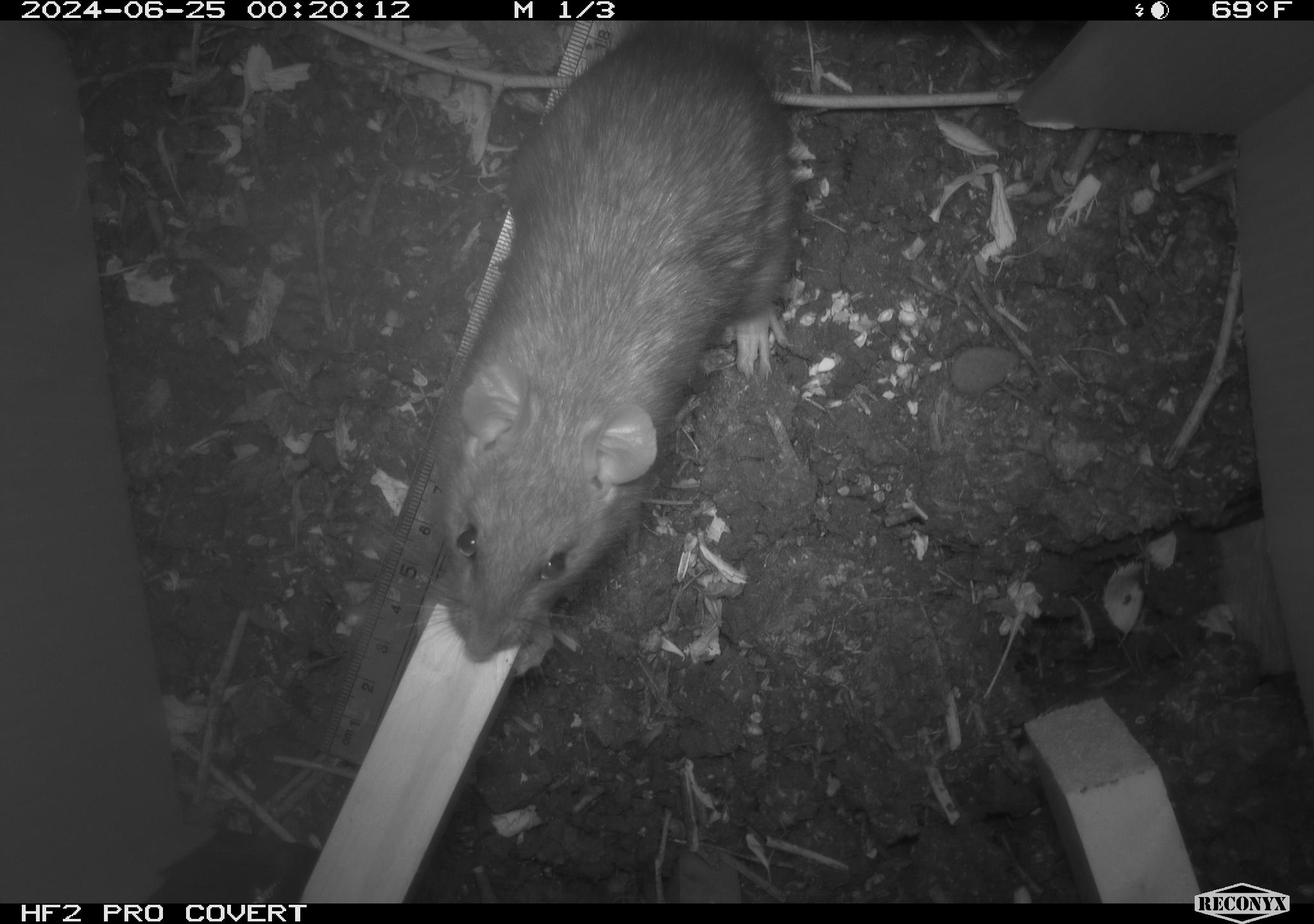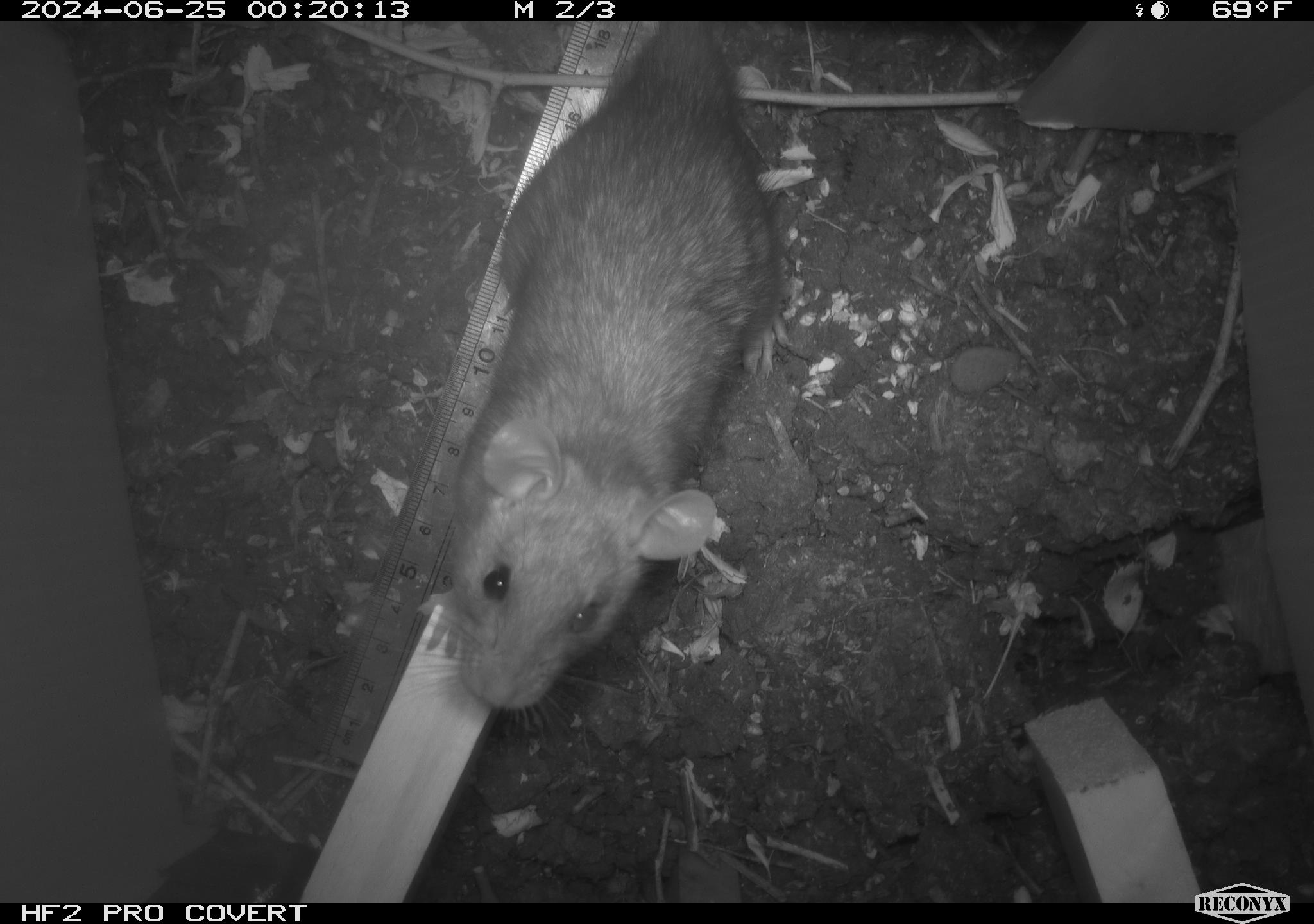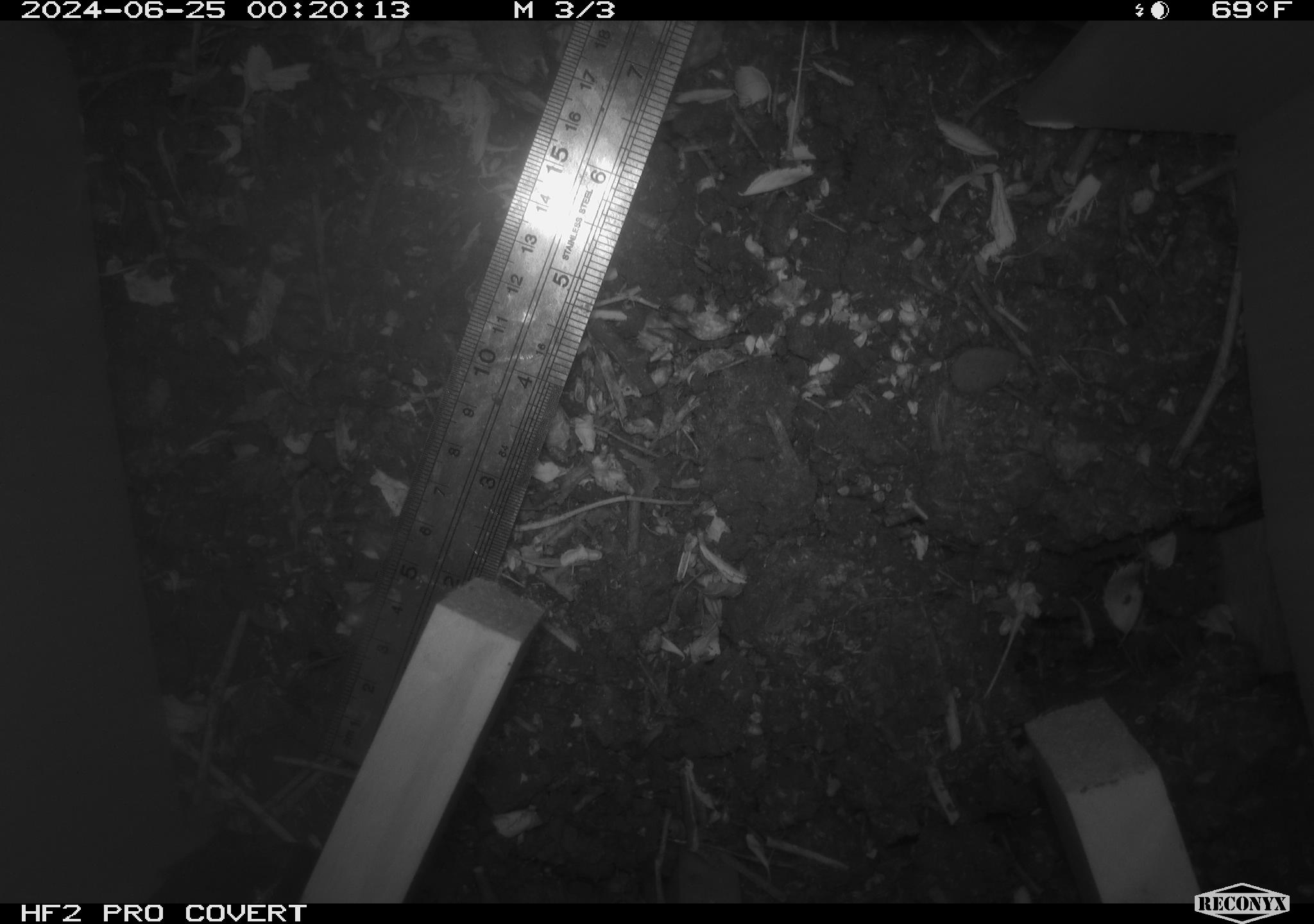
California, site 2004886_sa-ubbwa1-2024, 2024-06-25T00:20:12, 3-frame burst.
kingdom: Animalia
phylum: Chordata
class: Mammalia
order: Rodentia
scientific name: Rodentia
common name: woodrat or rat or mouse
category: woodrat or rat or mouse species